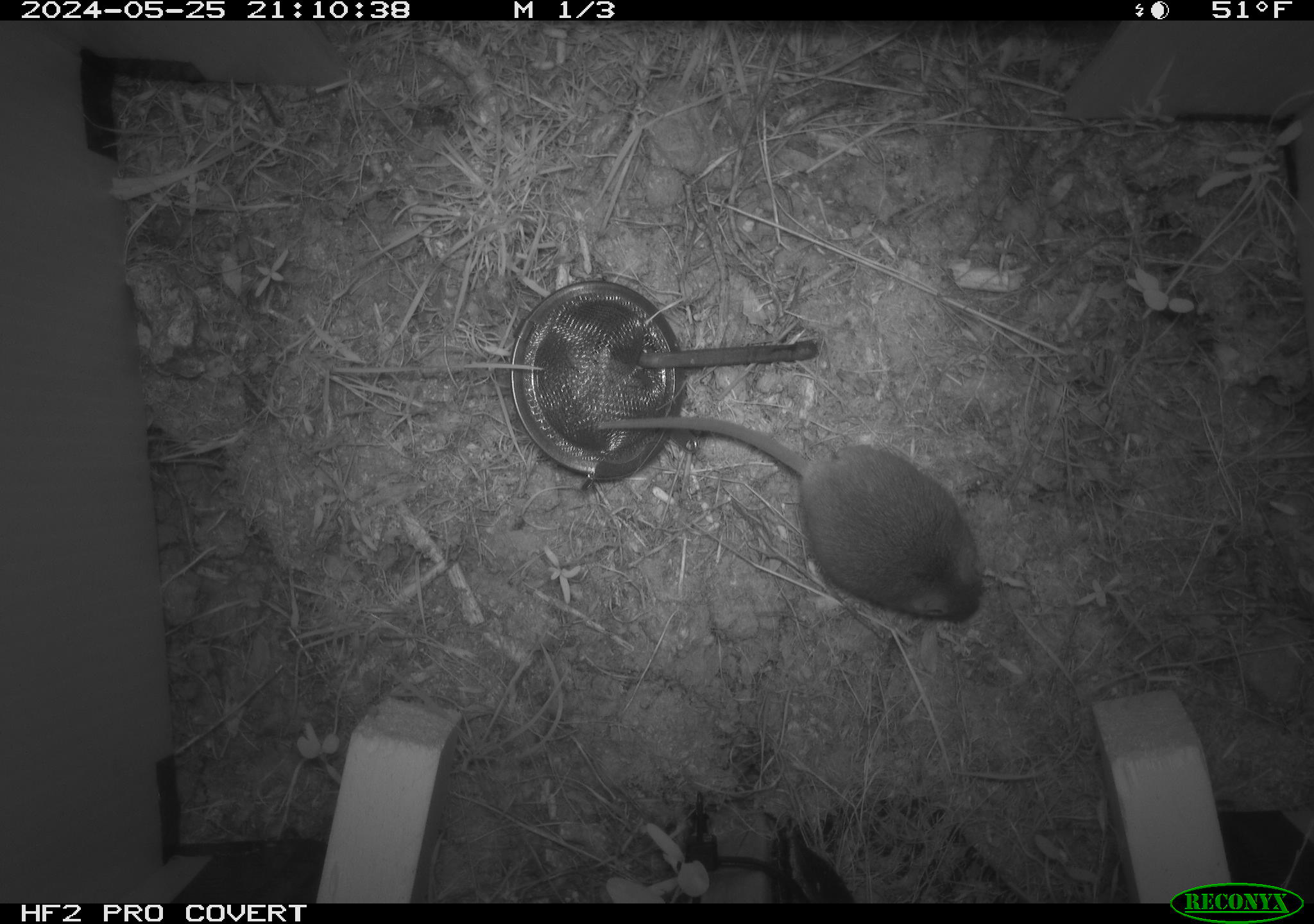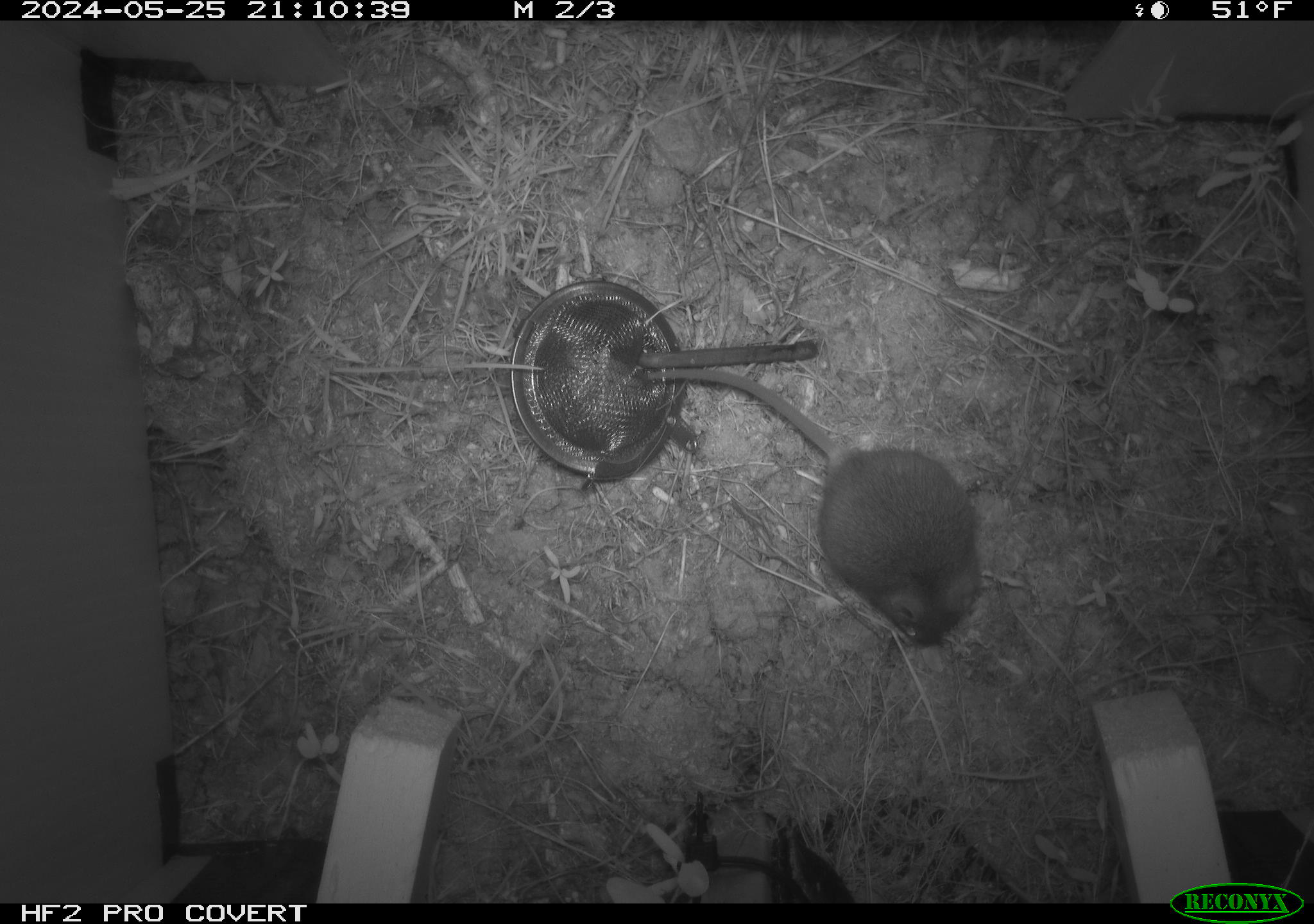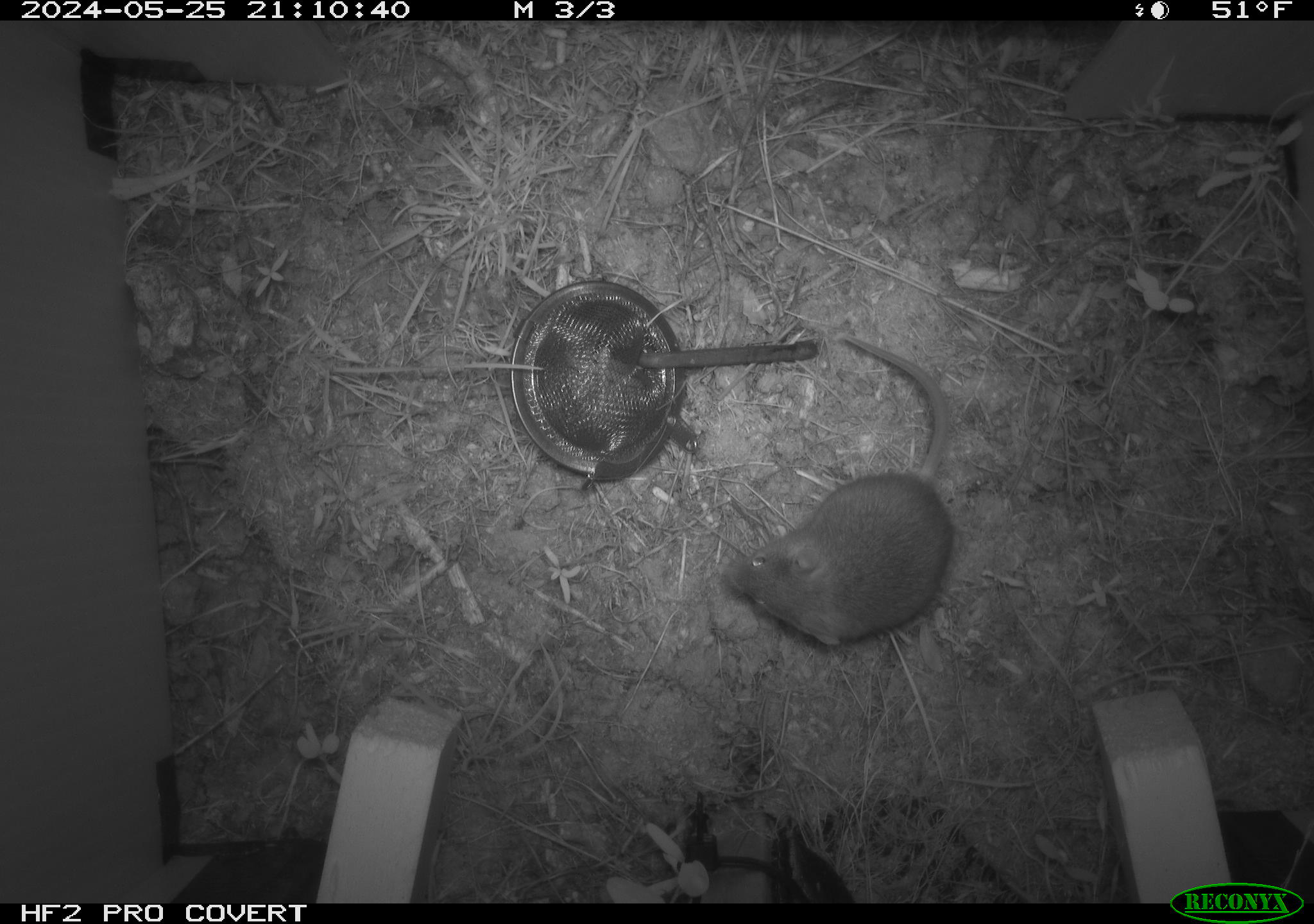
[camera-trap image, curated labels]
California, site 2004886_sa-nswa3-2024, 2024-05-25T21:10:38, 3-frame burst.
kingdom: Animalia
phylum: Chordata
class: Mammalia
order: Rodentia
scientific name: Rodentia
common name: rodent